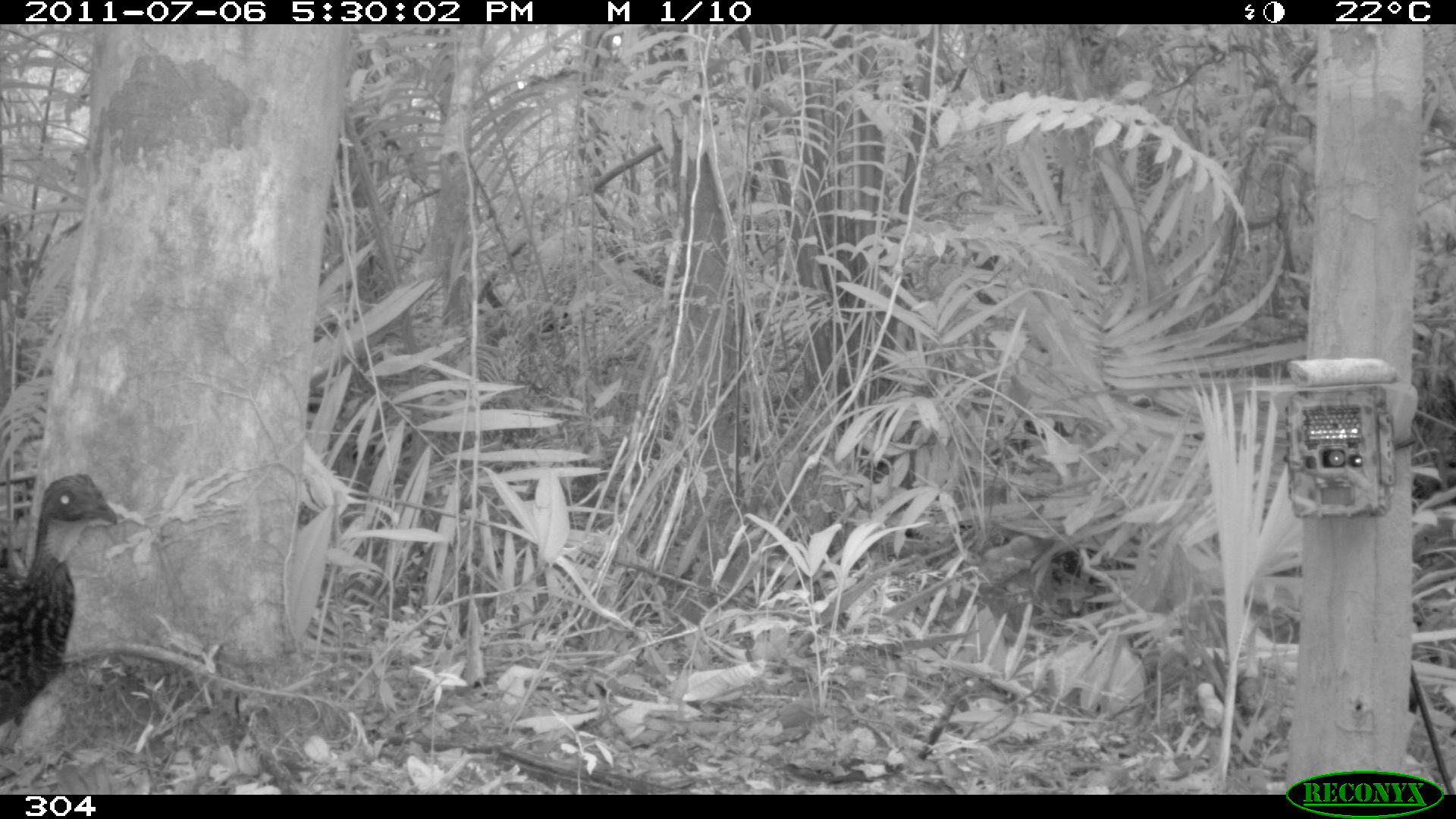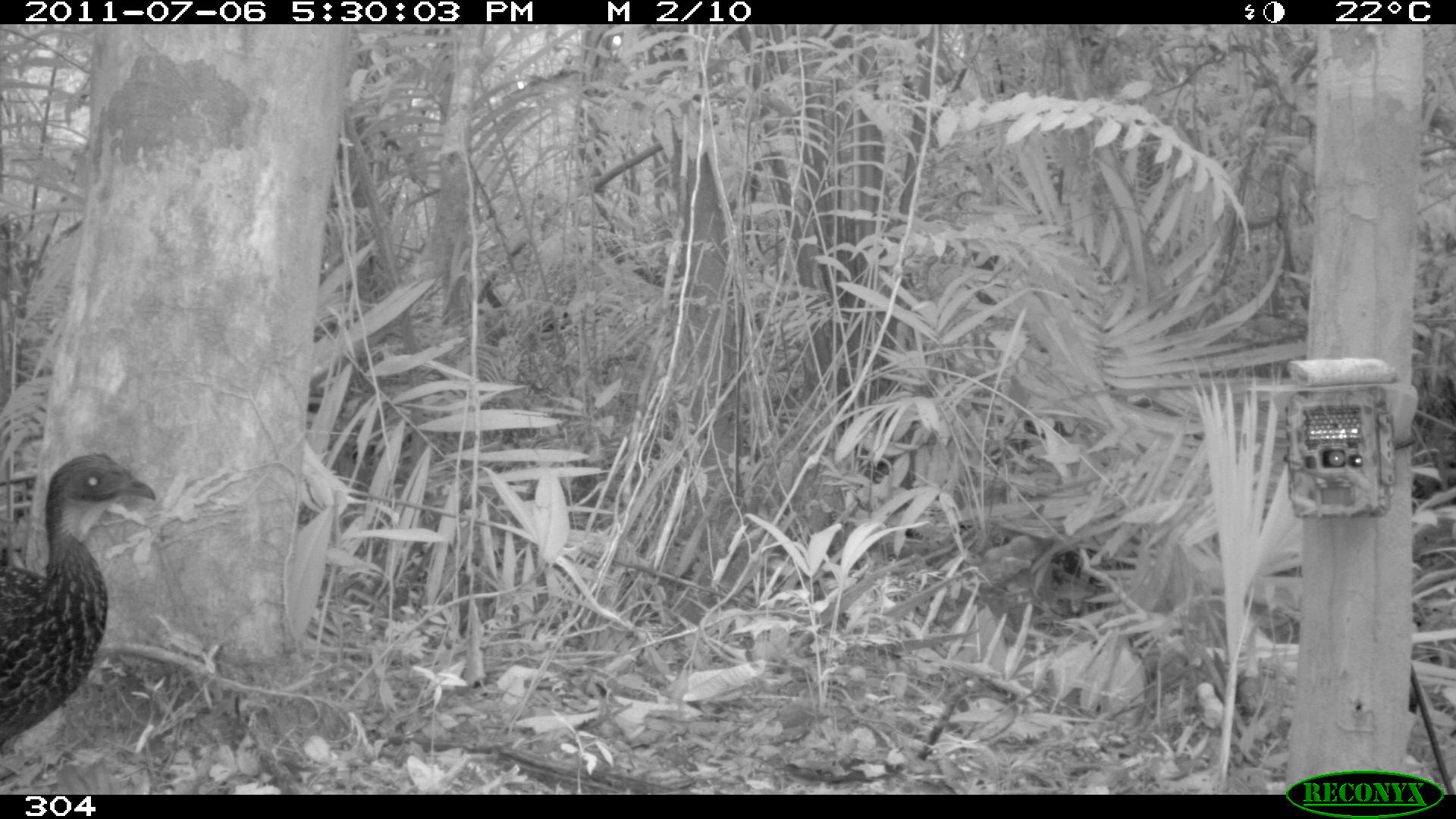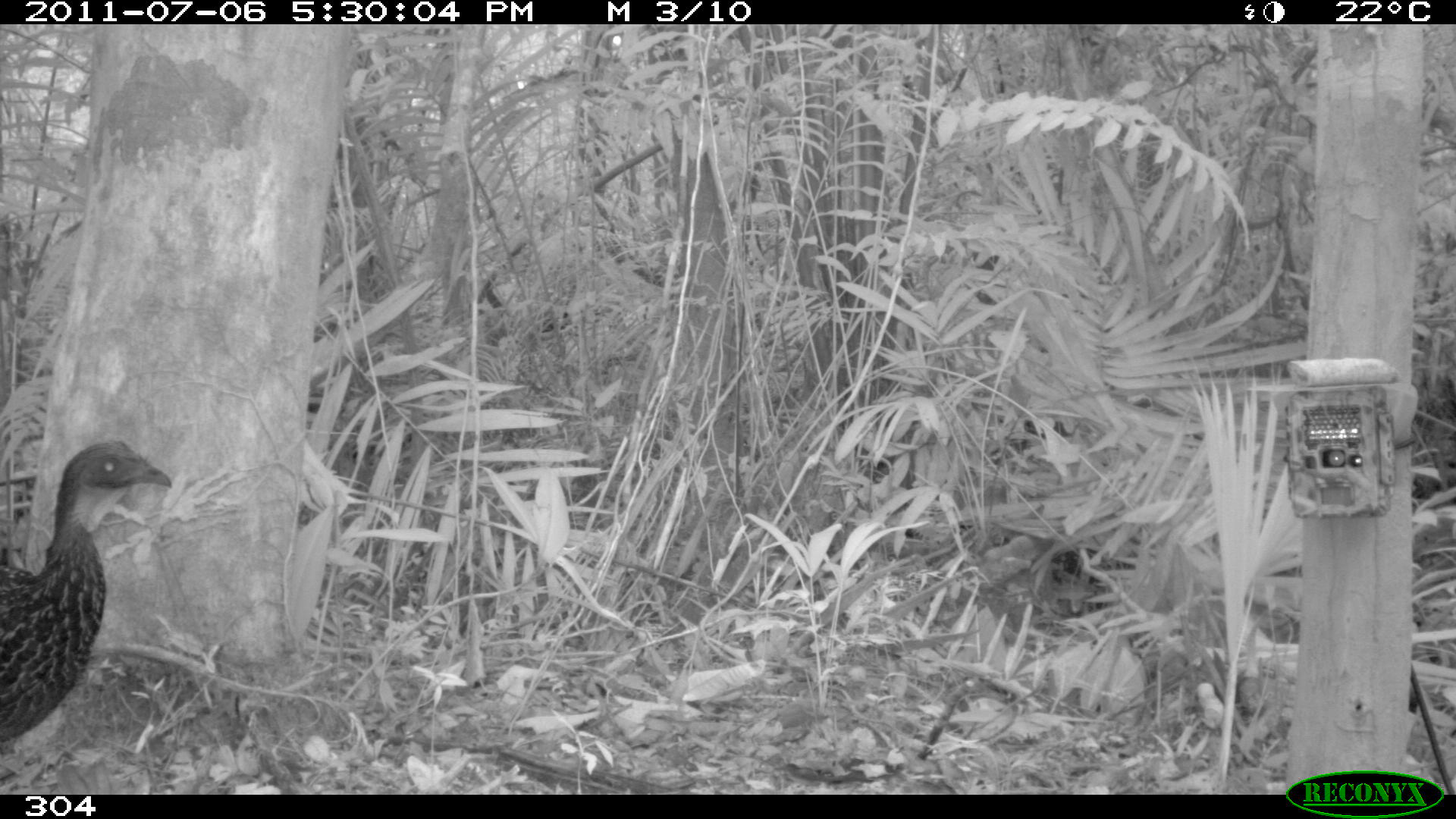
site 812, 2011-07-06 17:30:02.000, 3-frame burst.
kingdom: Animalia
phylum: Chordata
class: Aves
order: Galliformes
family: Cracidae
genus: Penelope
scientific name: Penelope jacquacu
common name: spix's guan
Penelope jacquacu (spix's guan).